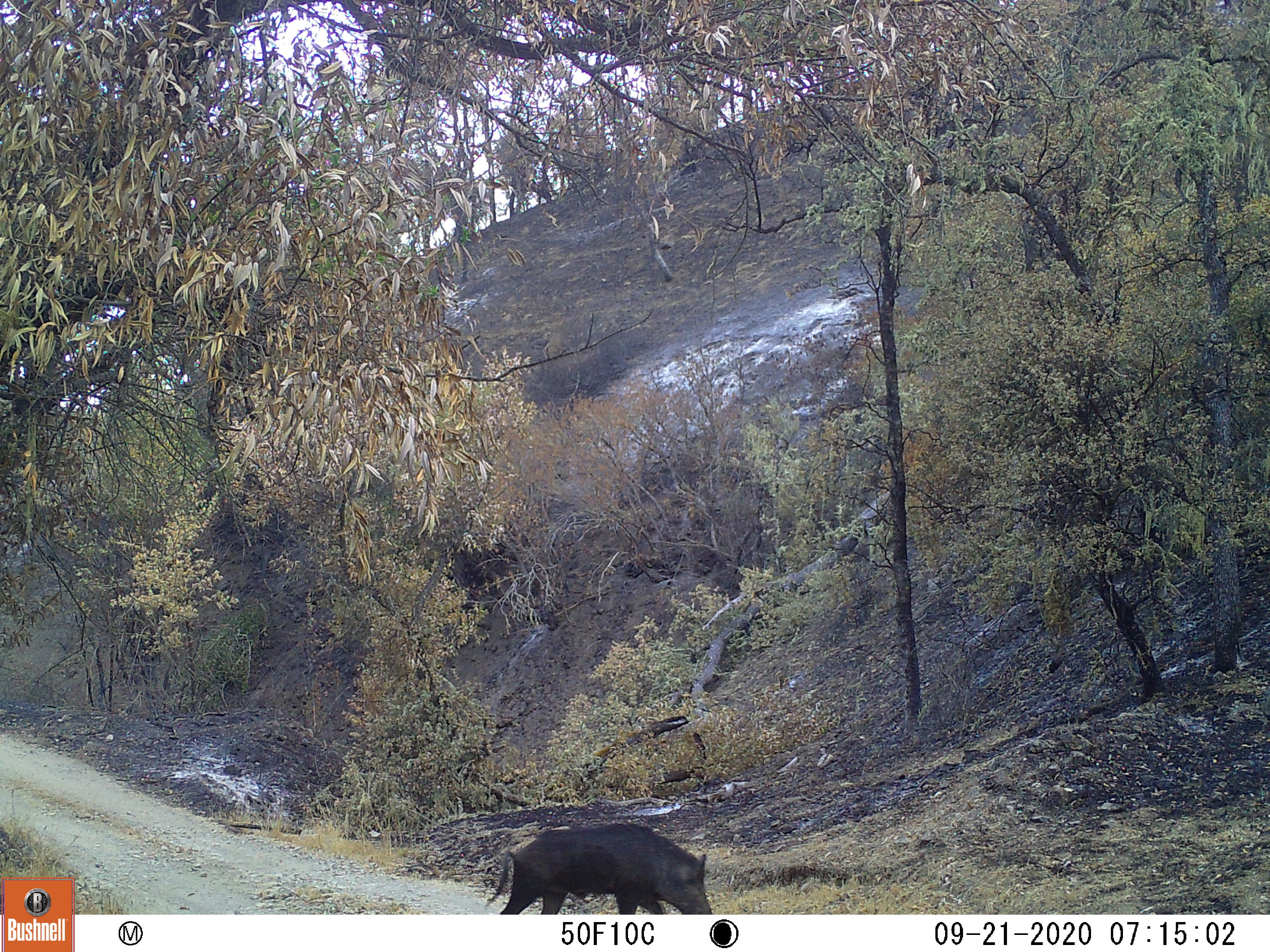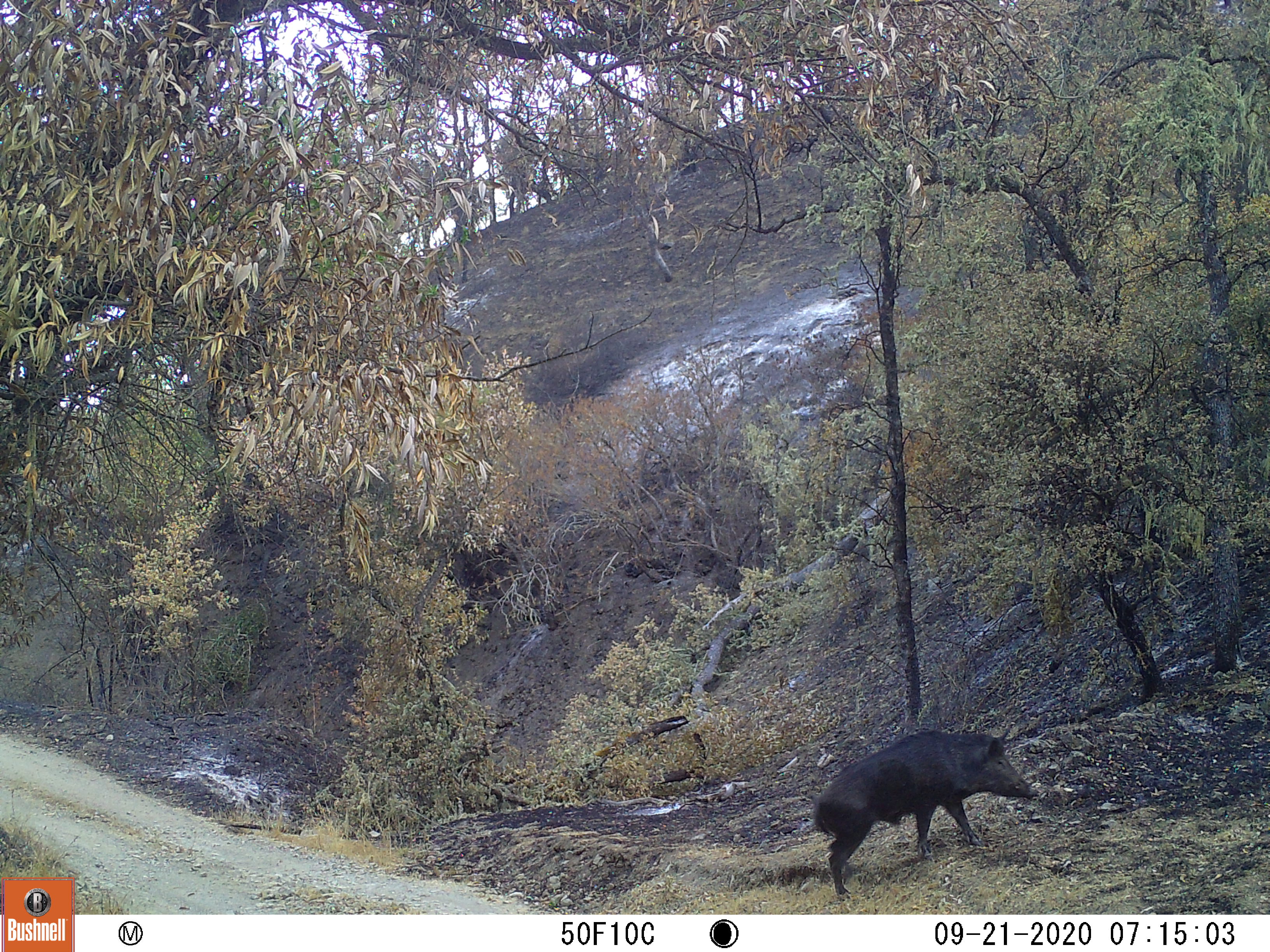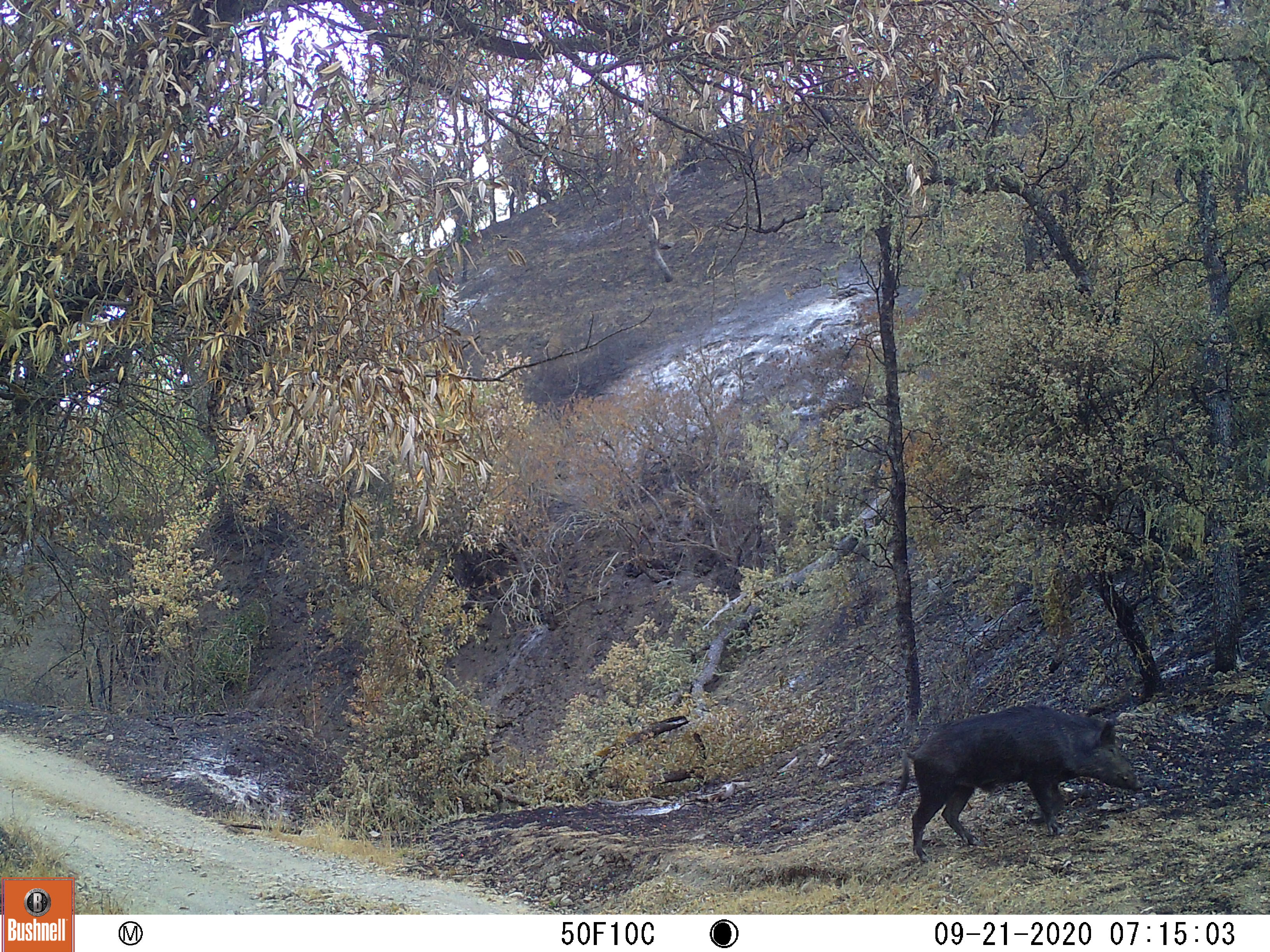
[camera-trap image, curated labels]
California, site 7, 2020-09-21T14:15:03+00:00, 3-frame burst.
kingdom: Animalia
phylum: Chordata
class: Mammalia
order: Artiodactyla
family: Suidae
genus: Sus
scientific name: Sus scrofa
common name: wild boar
Wild boar (Sus scrofa).